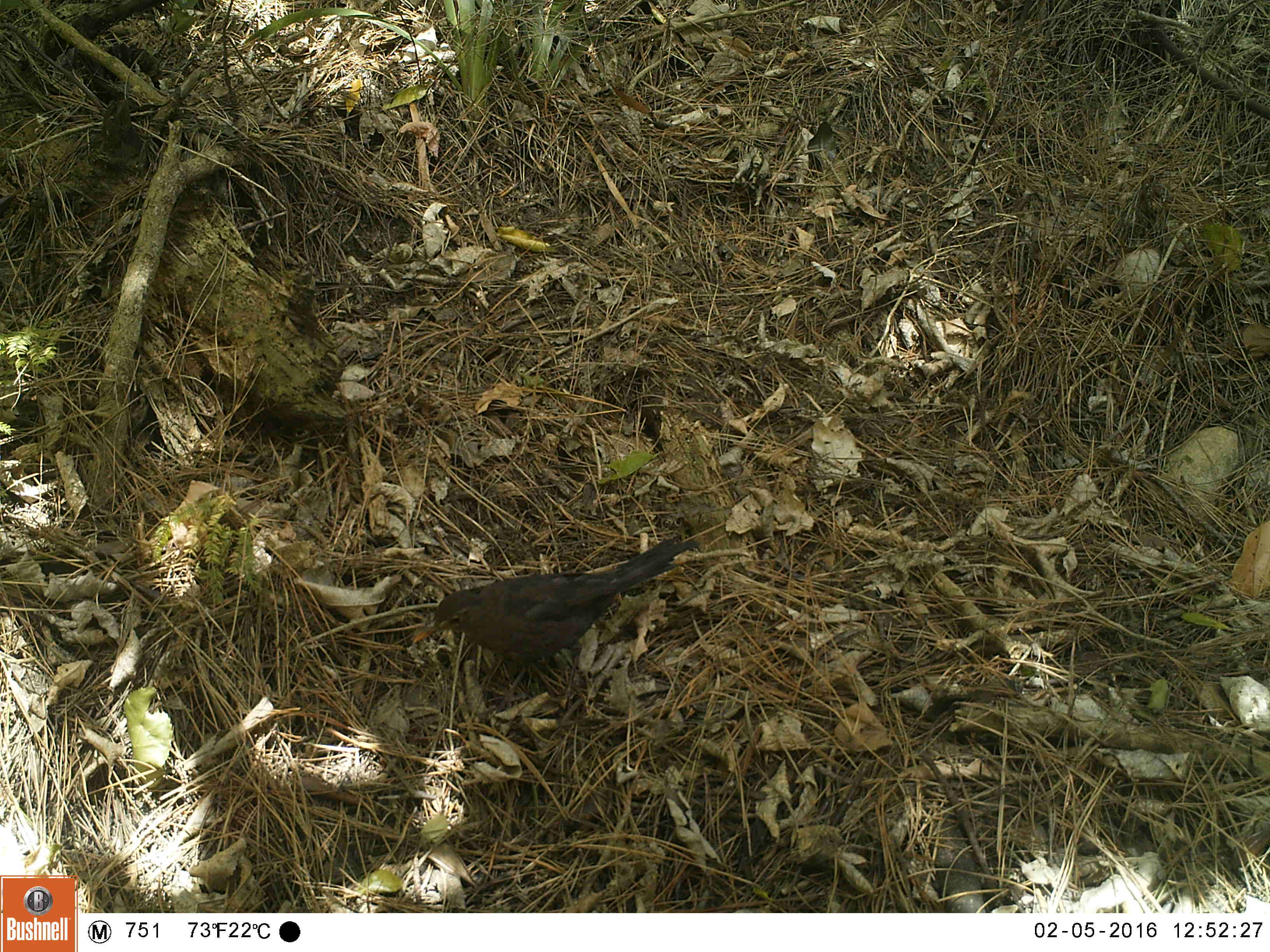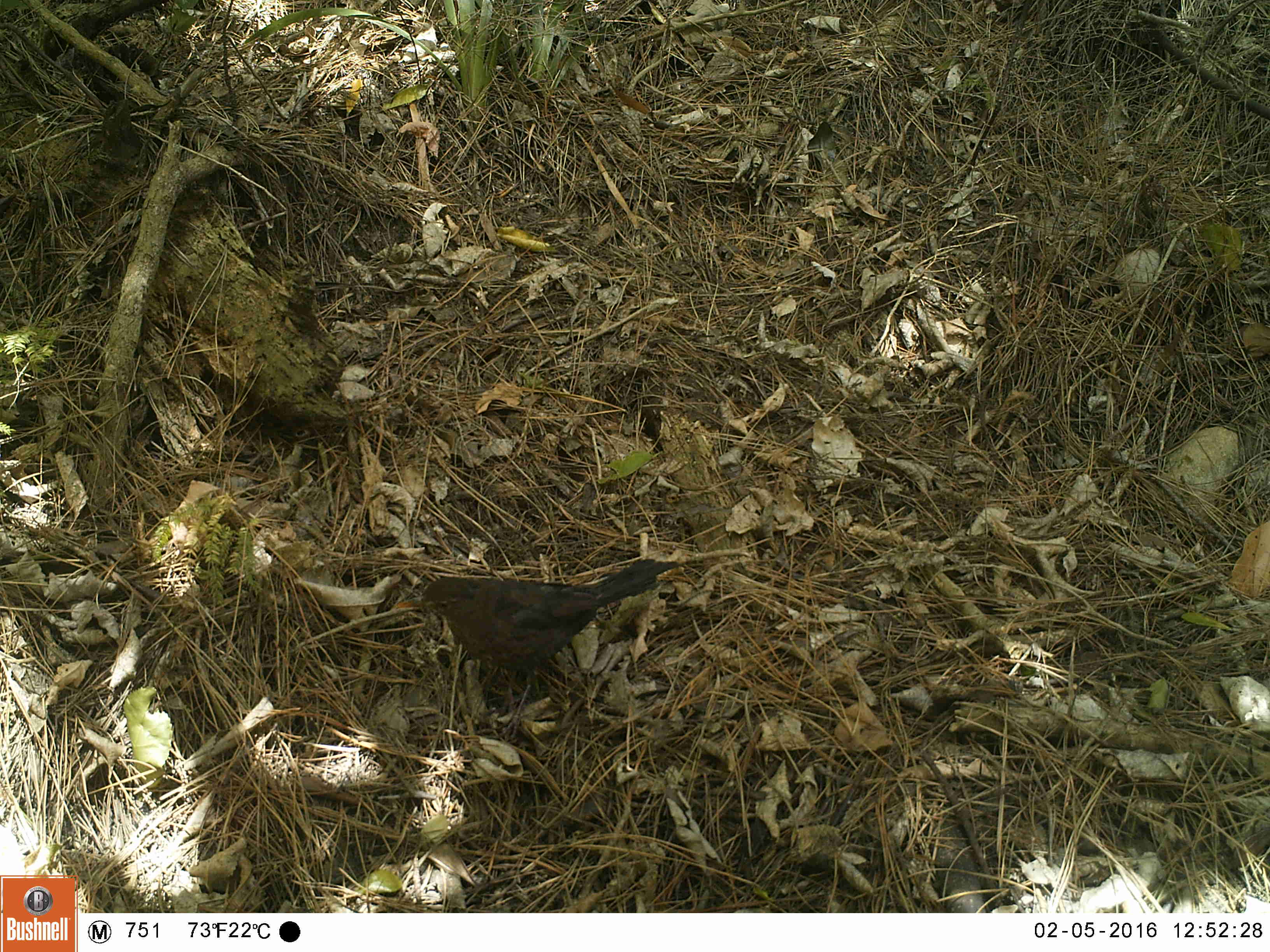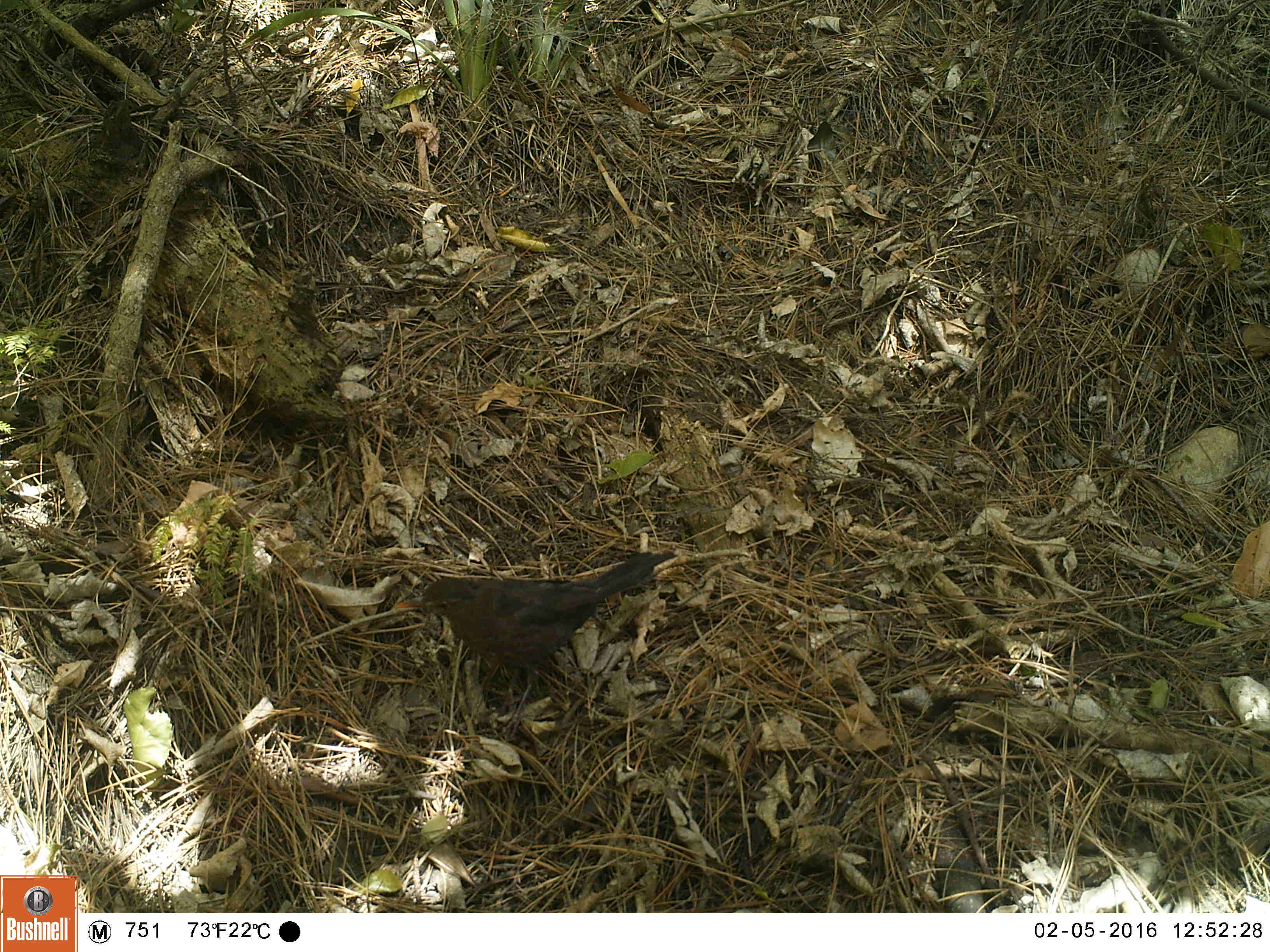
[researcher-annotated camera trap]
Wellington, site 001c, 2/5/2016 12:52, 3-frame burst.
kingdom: Animalia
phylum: Chordata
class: Aves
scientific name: Aves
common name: bird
Bird (Aves).